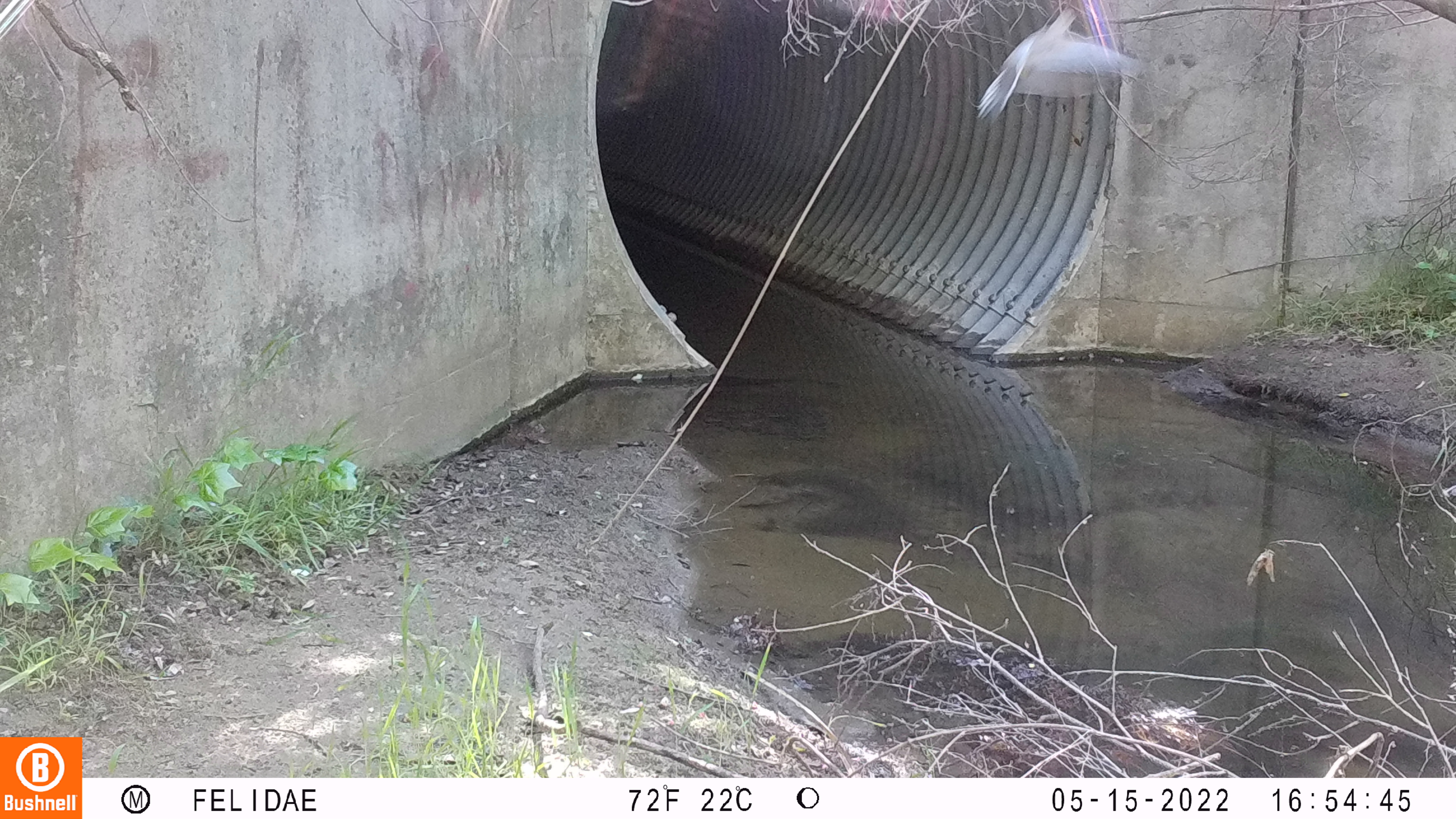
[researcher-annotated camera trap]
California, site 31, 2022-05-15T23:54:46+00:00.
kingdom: Animalia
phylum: Chordata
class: Aves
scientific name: Aves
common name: bird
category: unknown bird